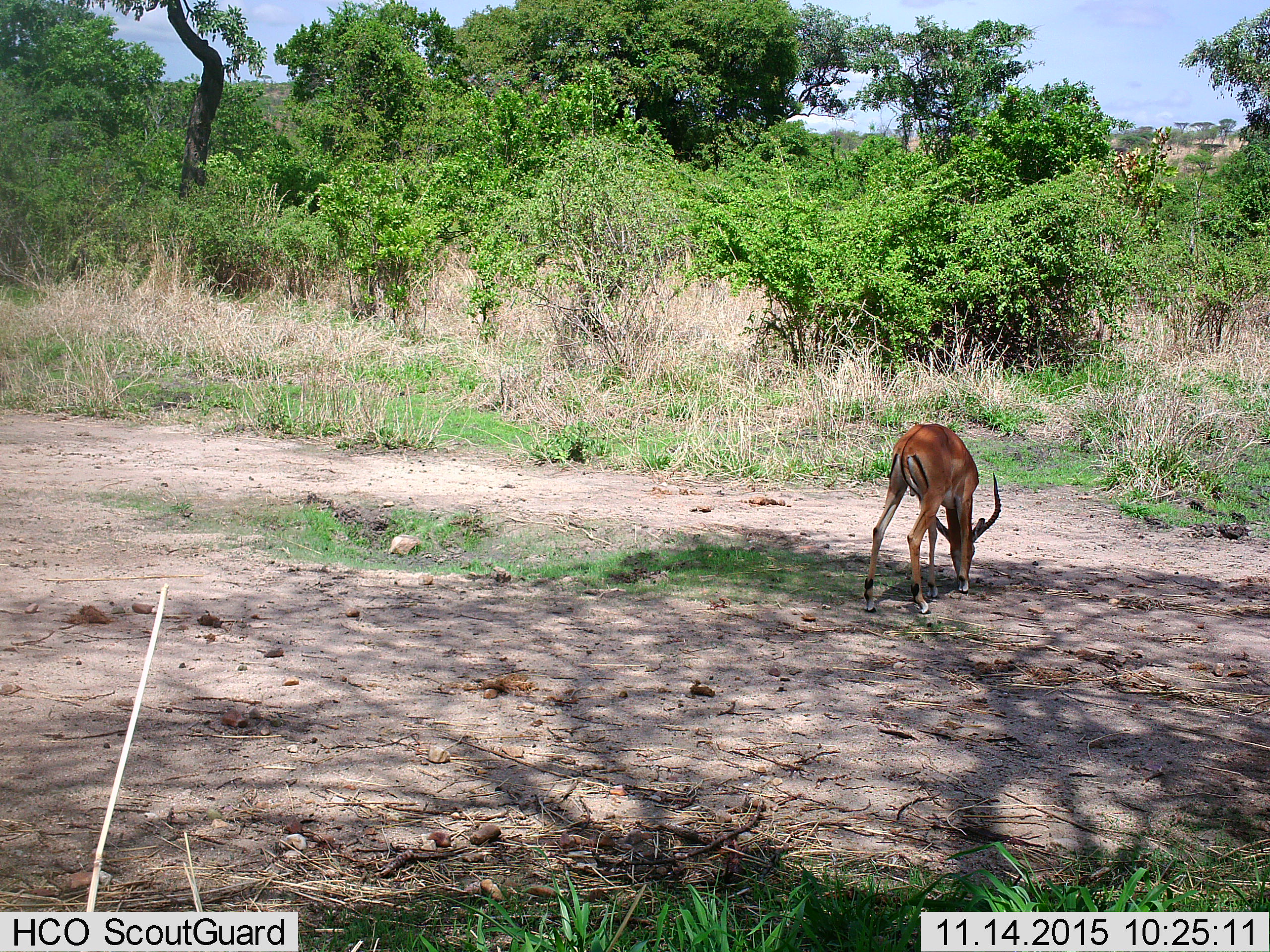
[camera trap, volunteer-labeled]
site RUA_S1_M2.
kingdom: Animalia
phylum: Chordata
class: Mammalia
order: Artiodactyla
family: Bovidae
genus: Aepyceros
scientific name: Aepyceros melampus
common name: impala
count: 1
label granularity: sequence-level